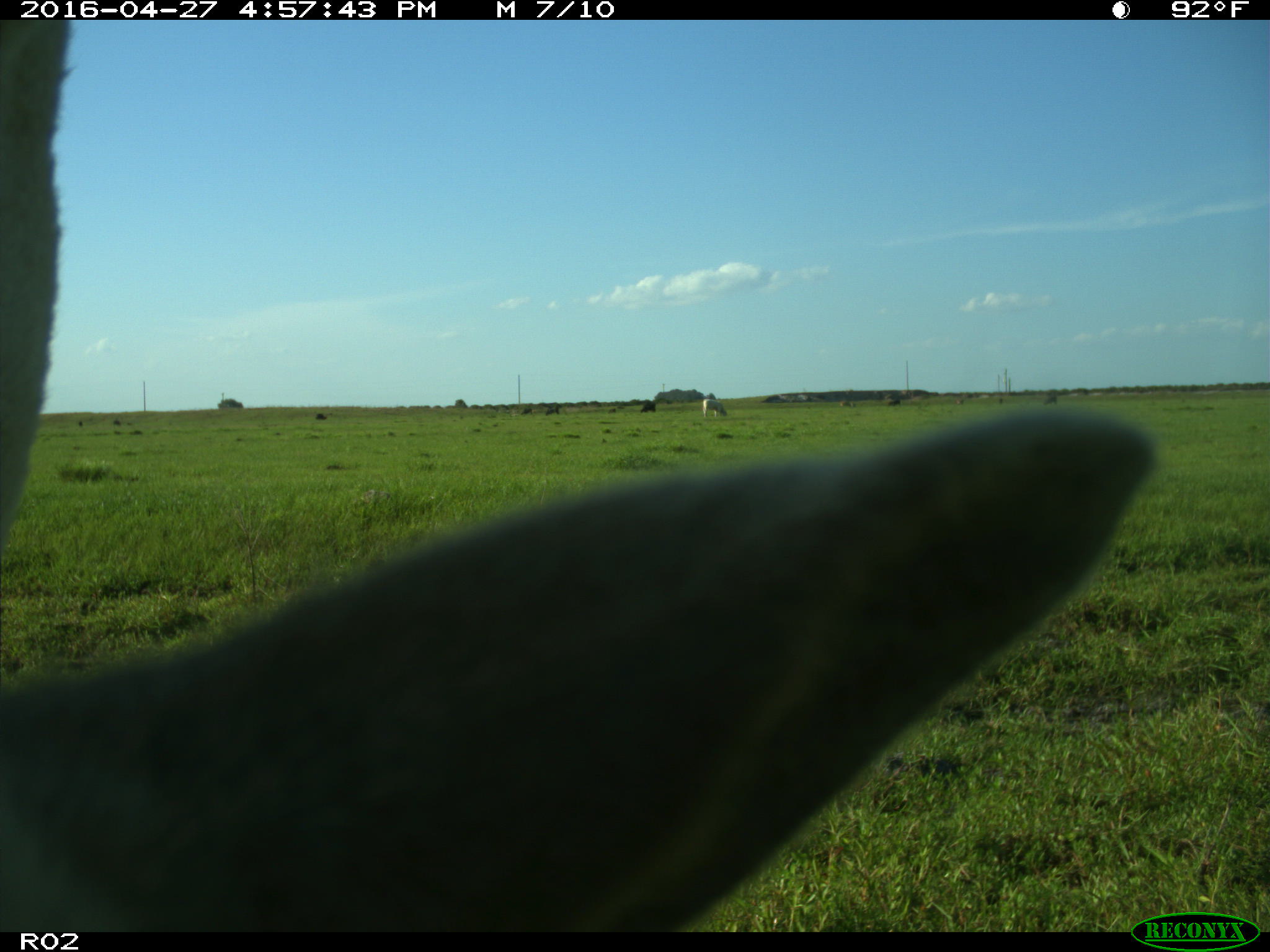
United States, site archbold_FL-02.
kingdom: Animalia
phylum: Chordata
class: Mammalia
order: Artiodactyla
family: Bovidae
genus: Bos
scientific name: Bos taurus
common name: domestic cow